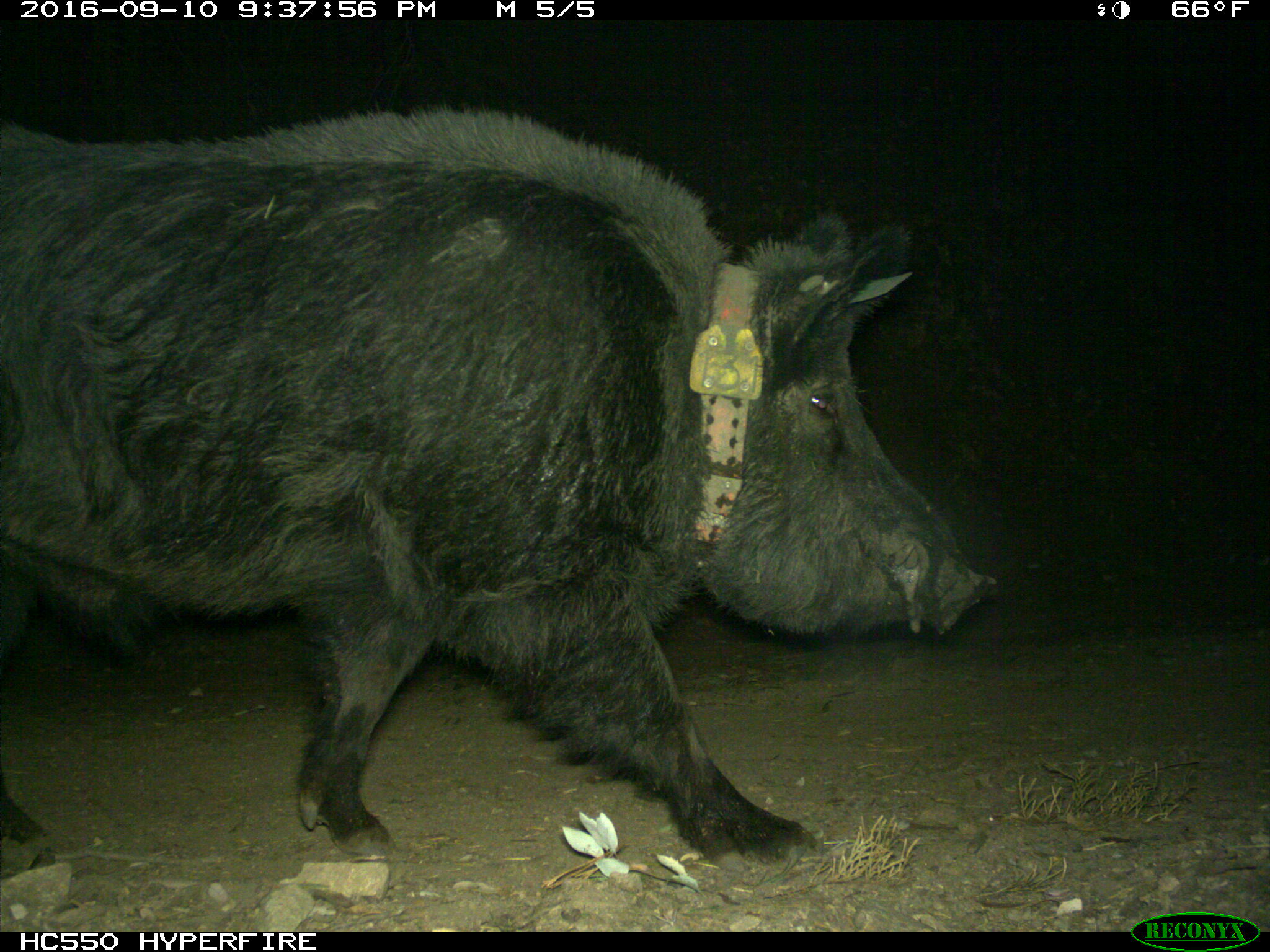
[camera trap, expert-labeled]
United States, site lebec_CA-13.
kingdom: Animalia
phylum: Chordata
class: Mammalia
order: Artiodactyla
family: Suidae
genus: Sus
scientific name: Sus scrofa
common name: wild boar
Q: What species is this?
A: Sus scrofa (wild boar).